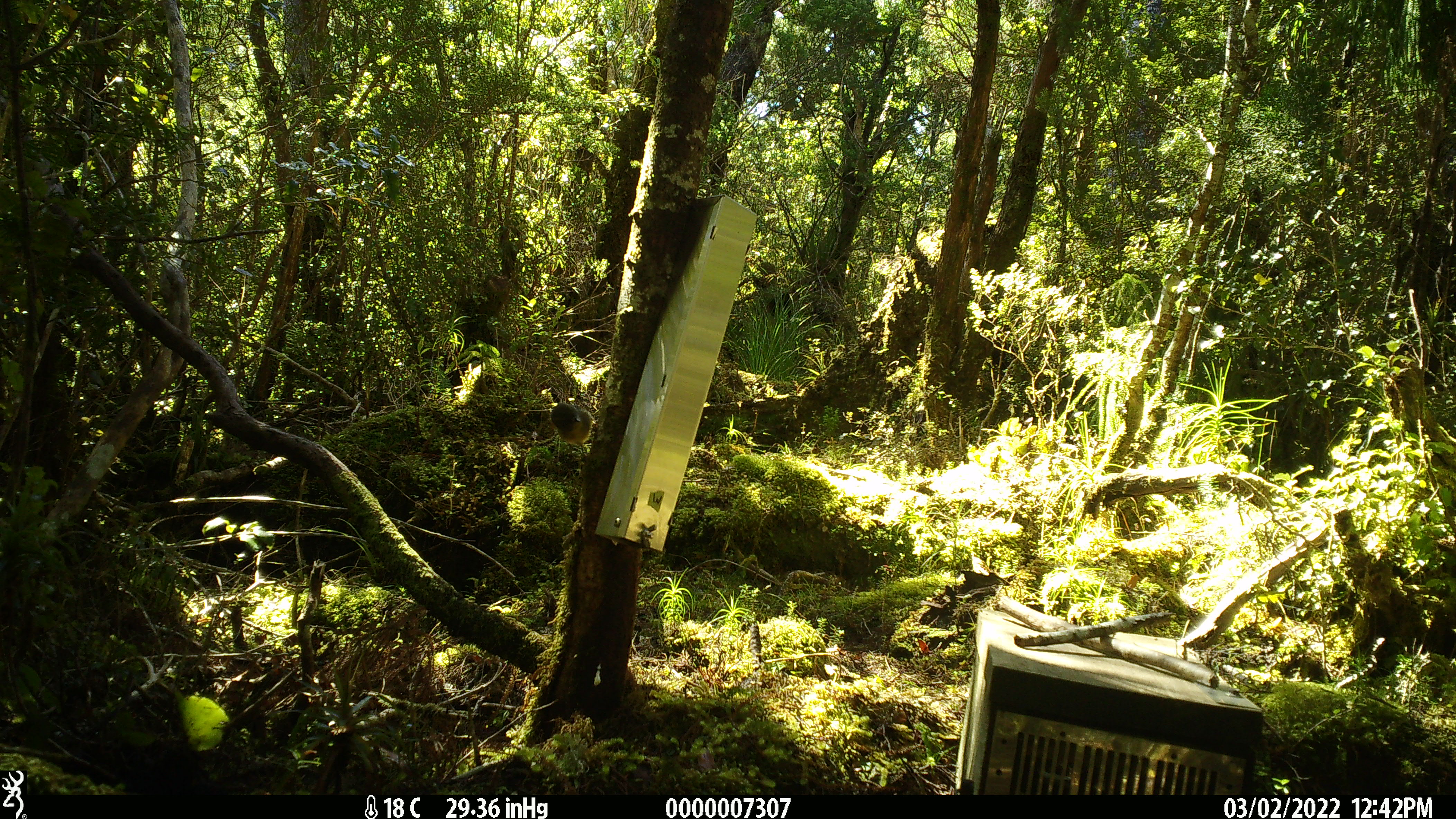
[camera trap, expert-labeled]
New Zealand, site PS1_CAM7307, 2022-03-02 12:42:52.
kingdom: Animalia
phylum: Chordata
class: Aves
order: Passeriformes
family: Petroicidae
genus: Petroica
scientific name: Petroica macrocephala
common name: tomtit